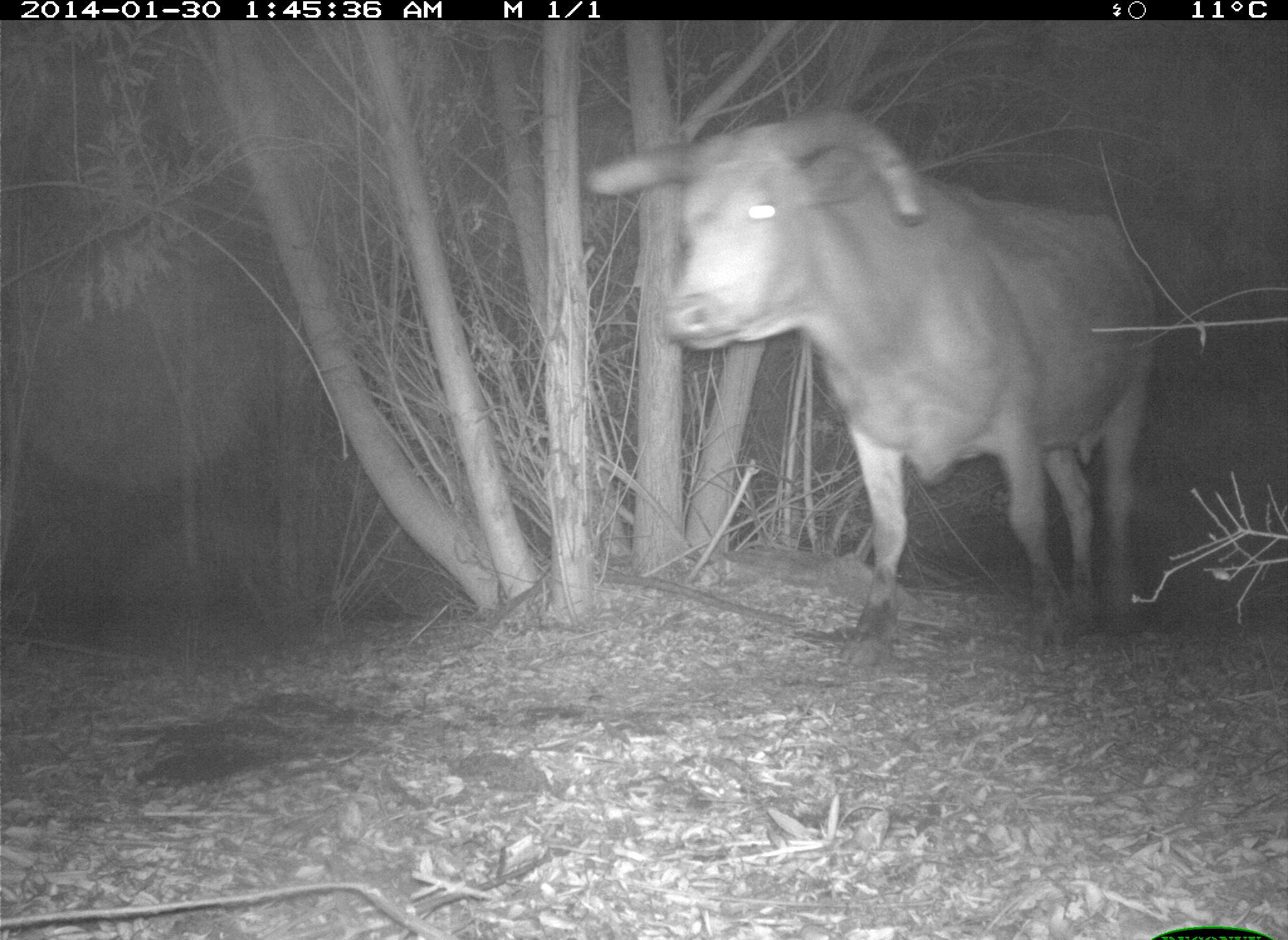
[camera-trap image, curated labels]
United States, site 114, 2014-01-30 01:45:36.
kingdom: Animalia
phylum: Chordata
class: Mammalia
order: Artiodactyla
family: Bovidae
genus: Bos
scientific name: Bos taurus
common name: cow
Cow (Bos taurus).